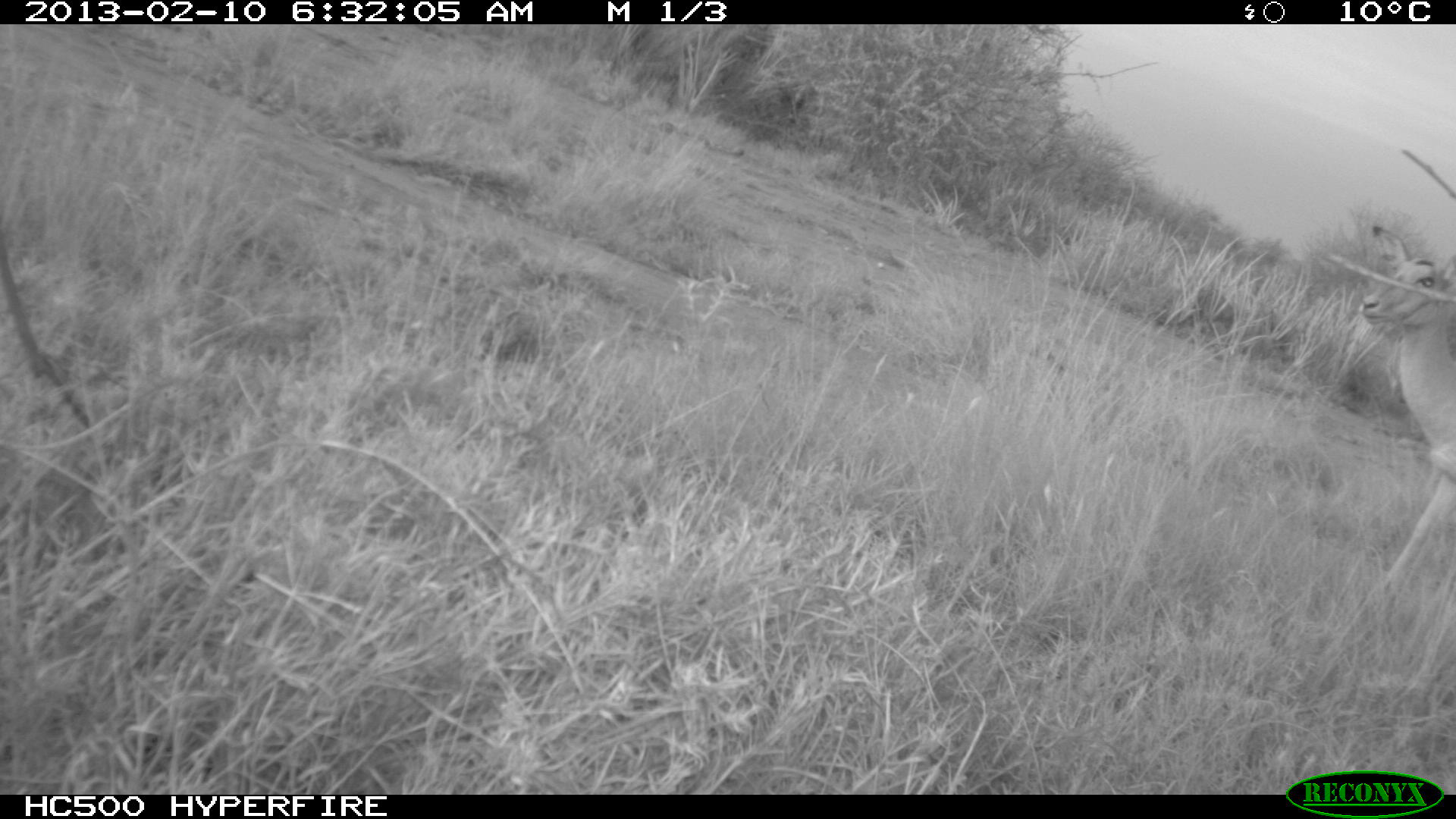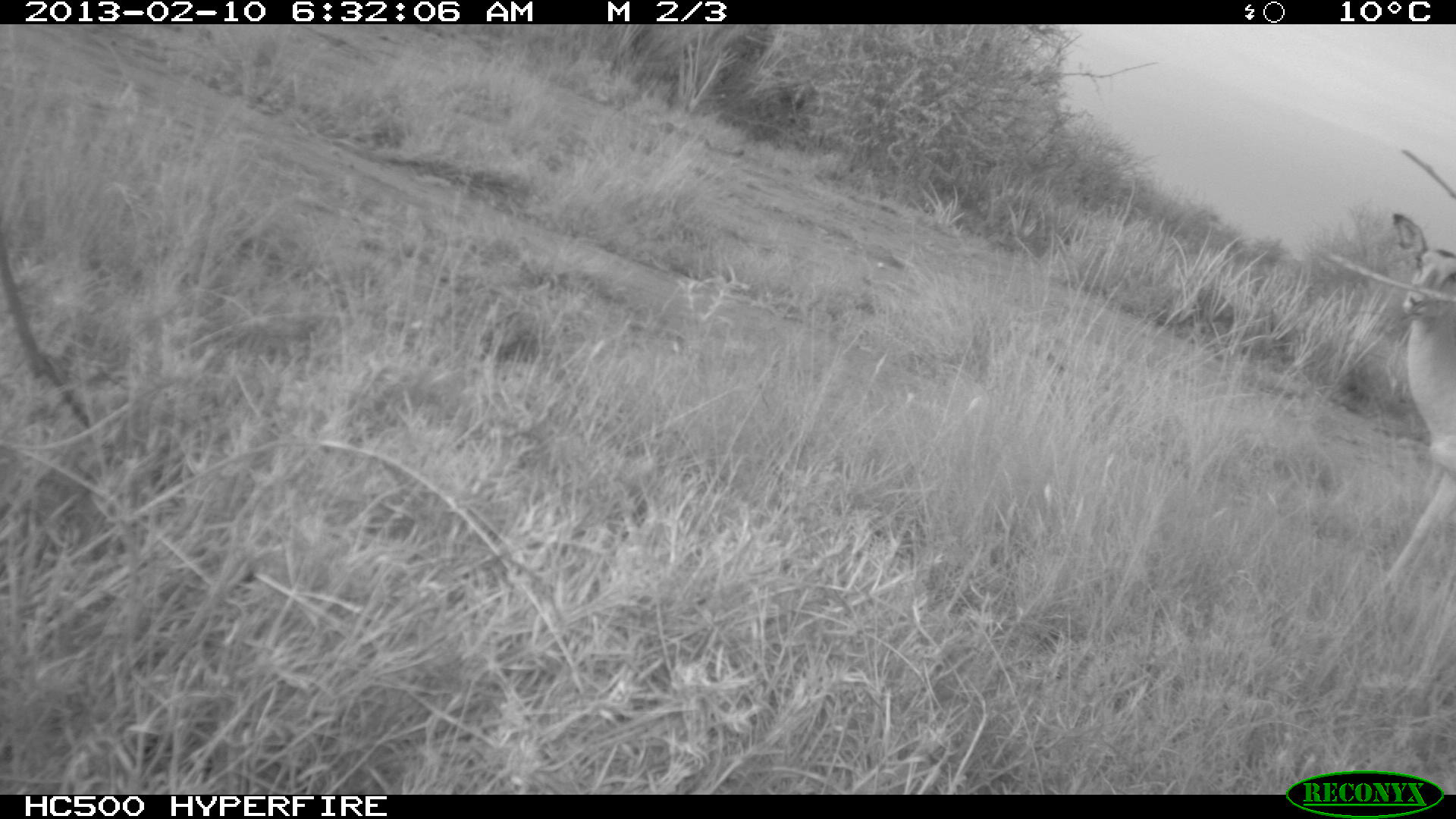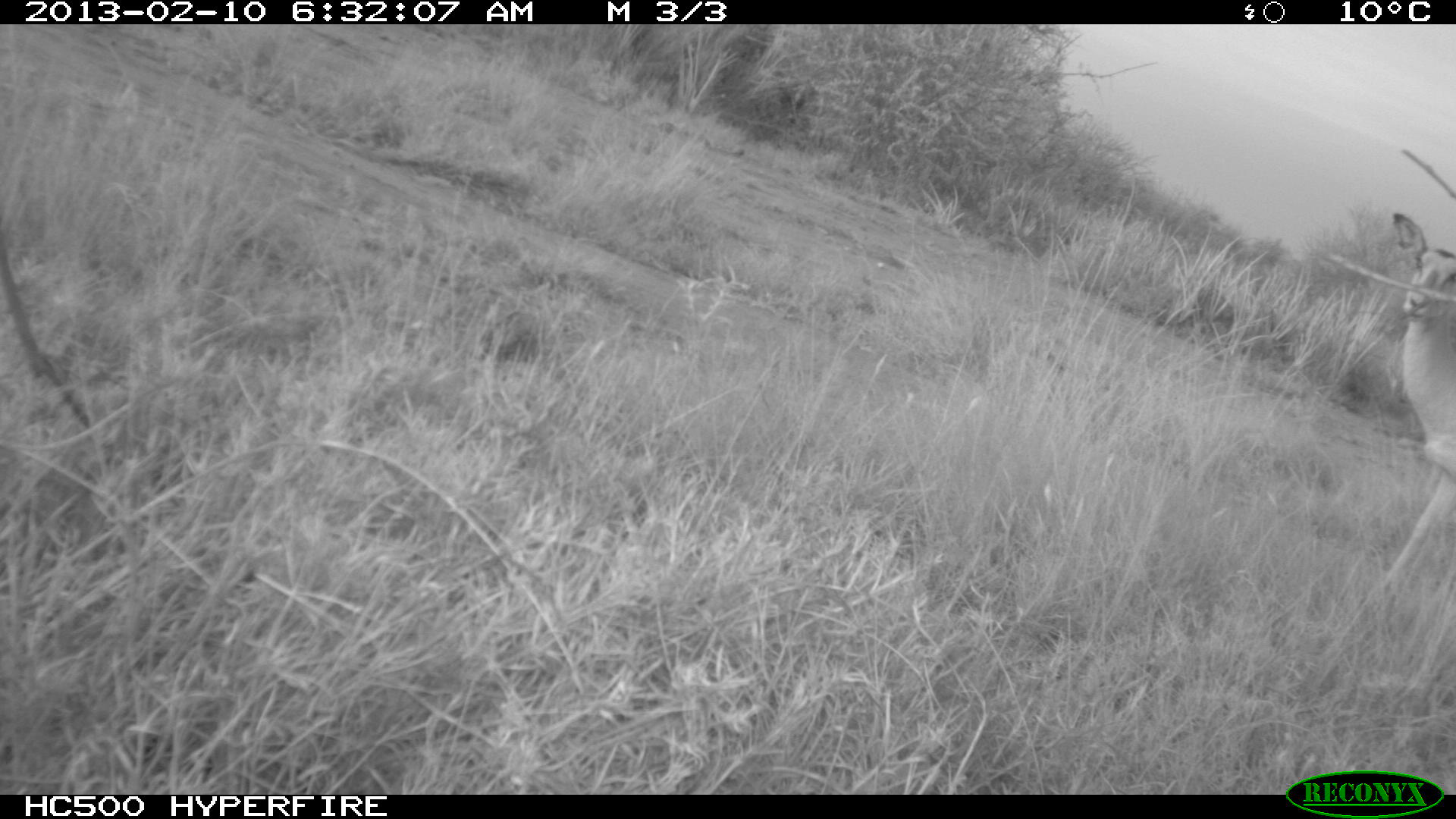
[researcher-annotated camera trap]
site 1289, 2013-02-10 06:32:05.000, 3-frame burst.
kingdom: Animalia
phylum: Chordata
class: Mammalia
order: Artiodactyla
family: Bovidae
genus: Aepyceros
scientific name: Aepyceros melampus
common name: impala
Aepyceros melampus (impala), count 1.